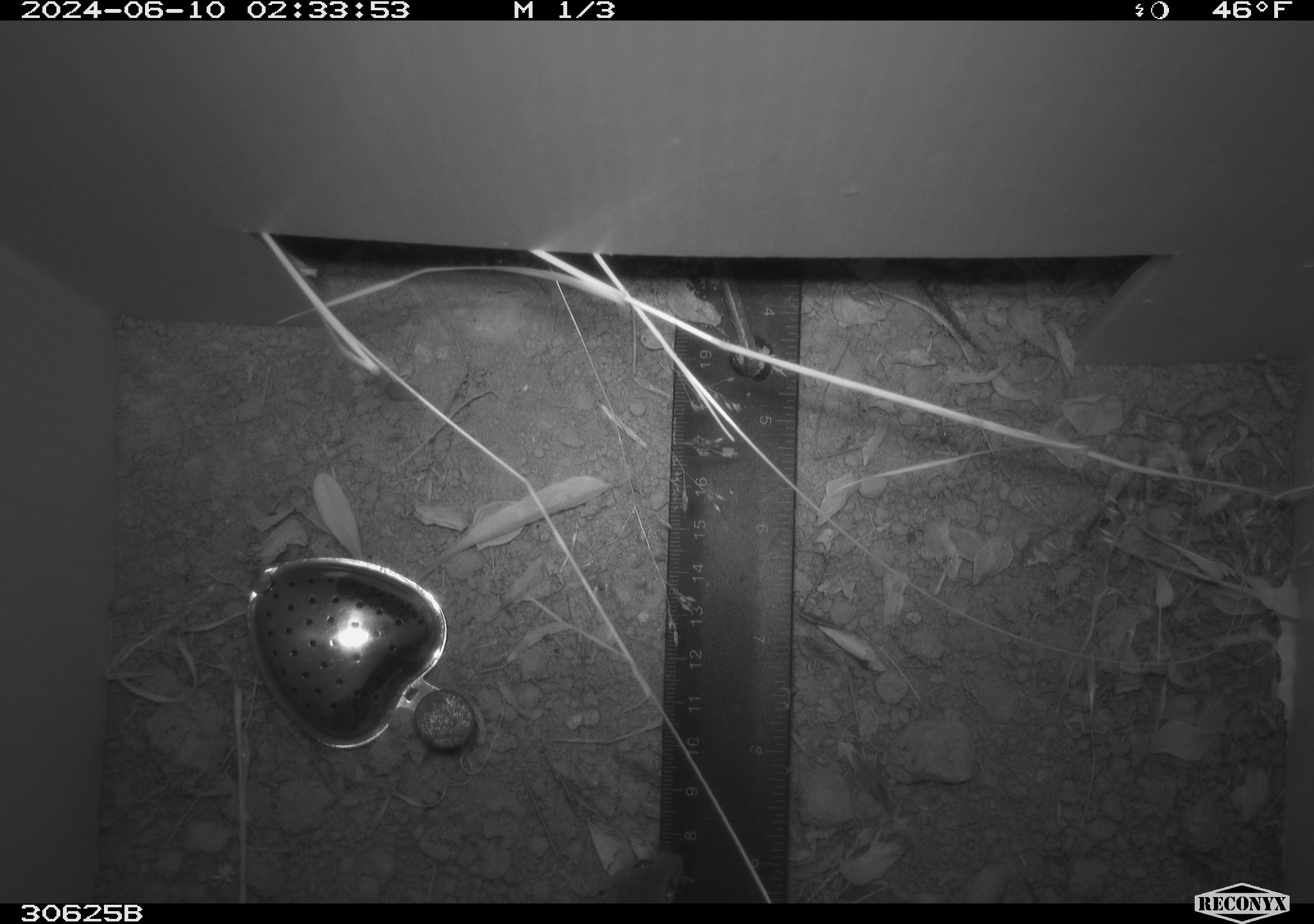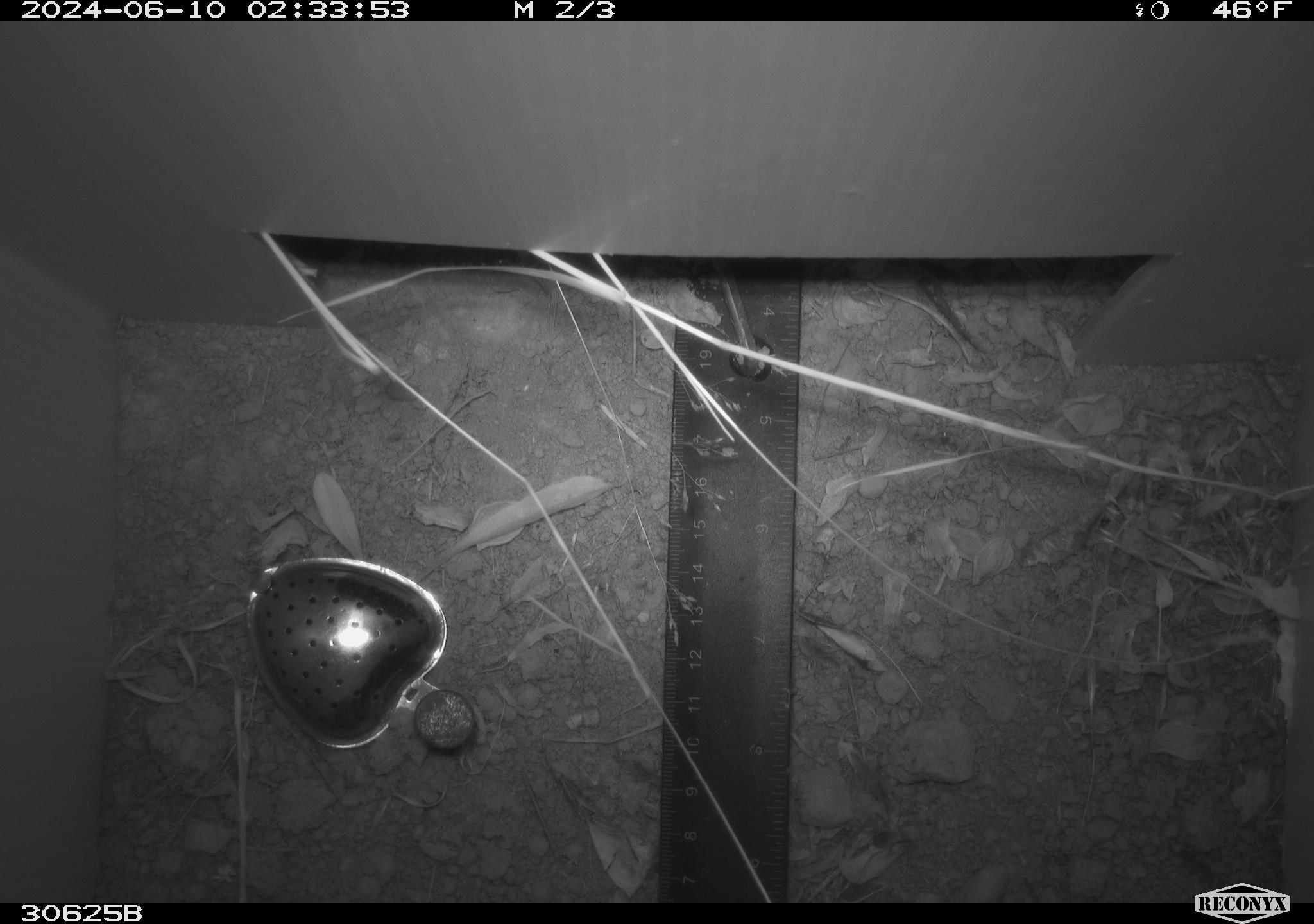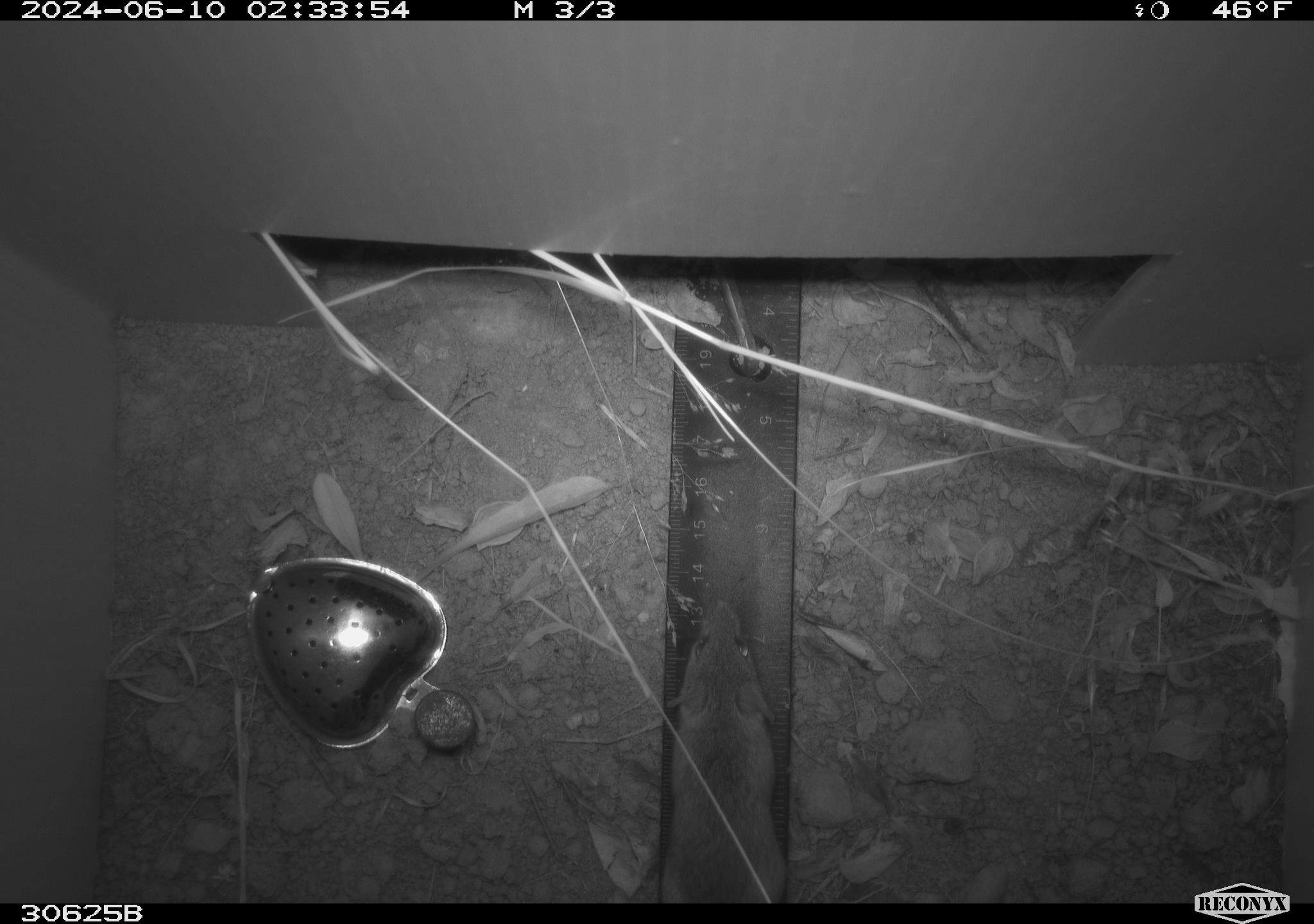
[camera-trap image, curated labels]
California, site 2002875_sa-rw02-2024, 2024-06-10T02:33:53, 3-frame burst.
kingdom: Animalia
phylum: Chordata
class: Mammalia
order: Rodentia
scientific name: Rodentia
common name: mouse species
Mouse species (Rodentia).